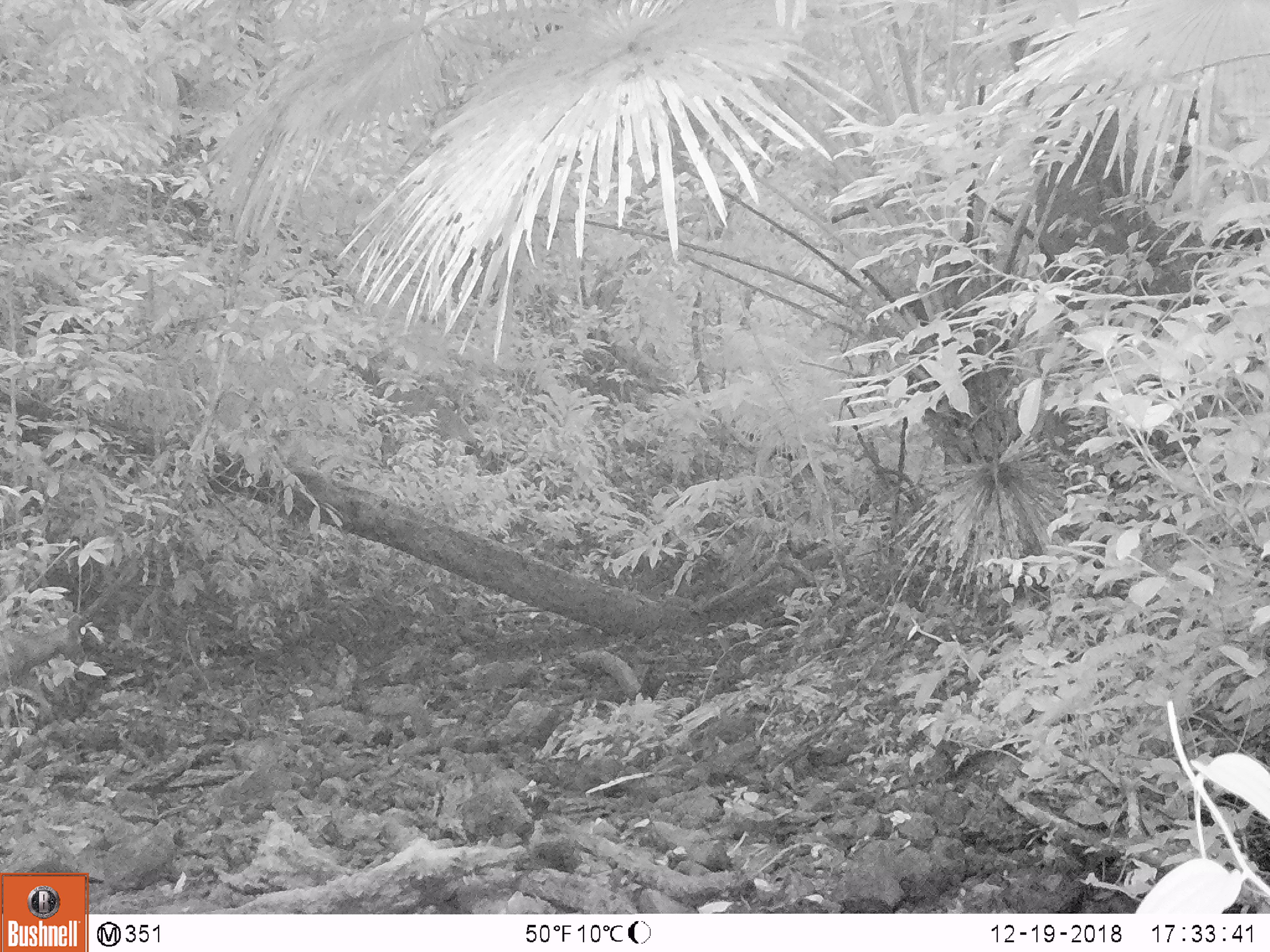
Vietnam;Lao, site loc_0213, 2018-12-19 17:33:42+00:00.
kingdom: Animalia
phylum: Chordata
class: Mammalia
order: Artiodactyla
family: Cervidae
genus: Rusa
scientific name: Rusa unicolor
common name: sambar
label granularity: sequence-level